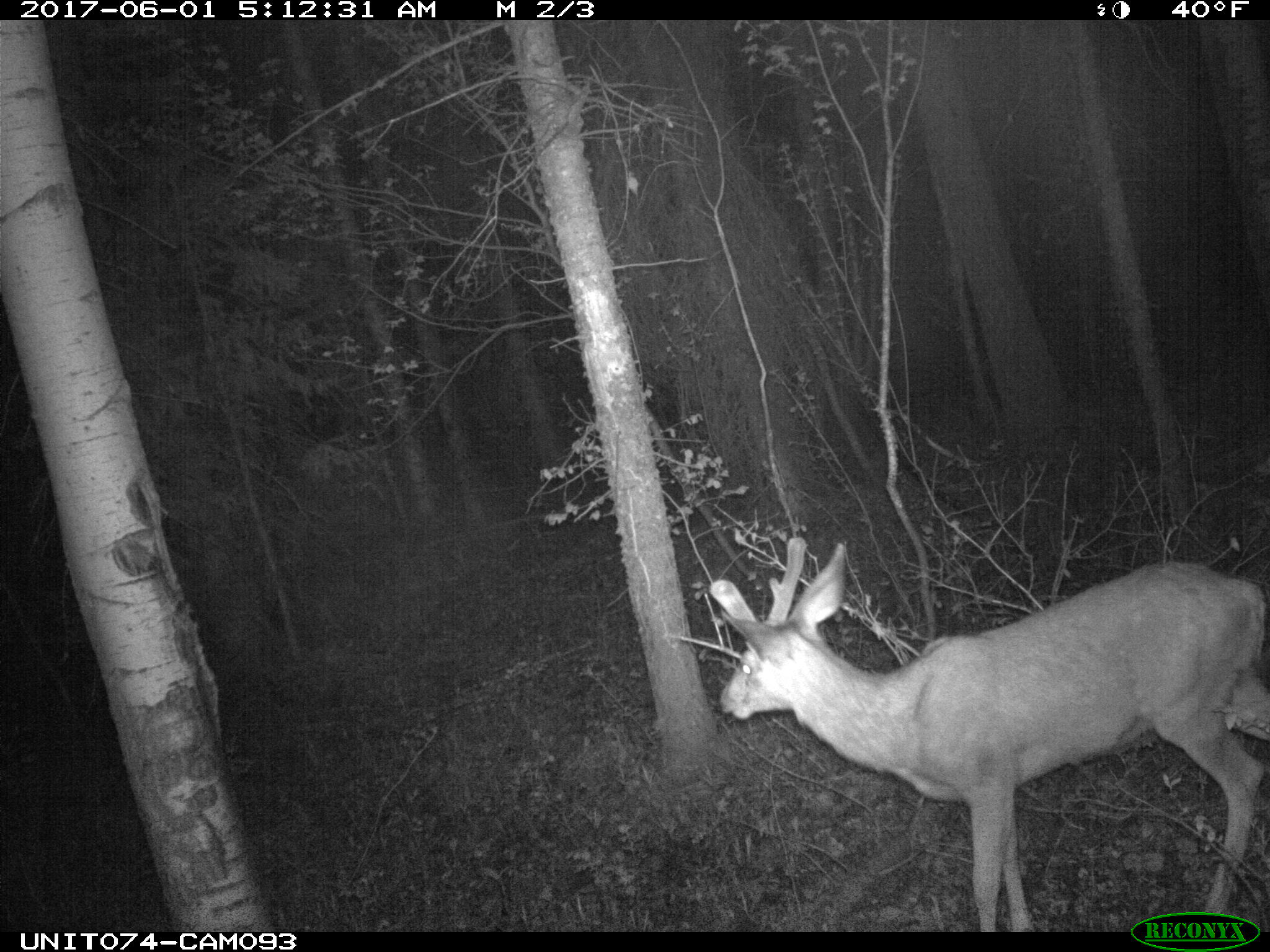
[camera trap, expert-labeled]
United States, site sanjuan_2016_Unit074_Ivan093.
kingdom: Animalia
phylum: Chordata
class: Mammalia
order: Artiodactyla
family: Cervidae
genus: Odocoileus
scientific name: Odocoileus hemionus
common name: mule deer